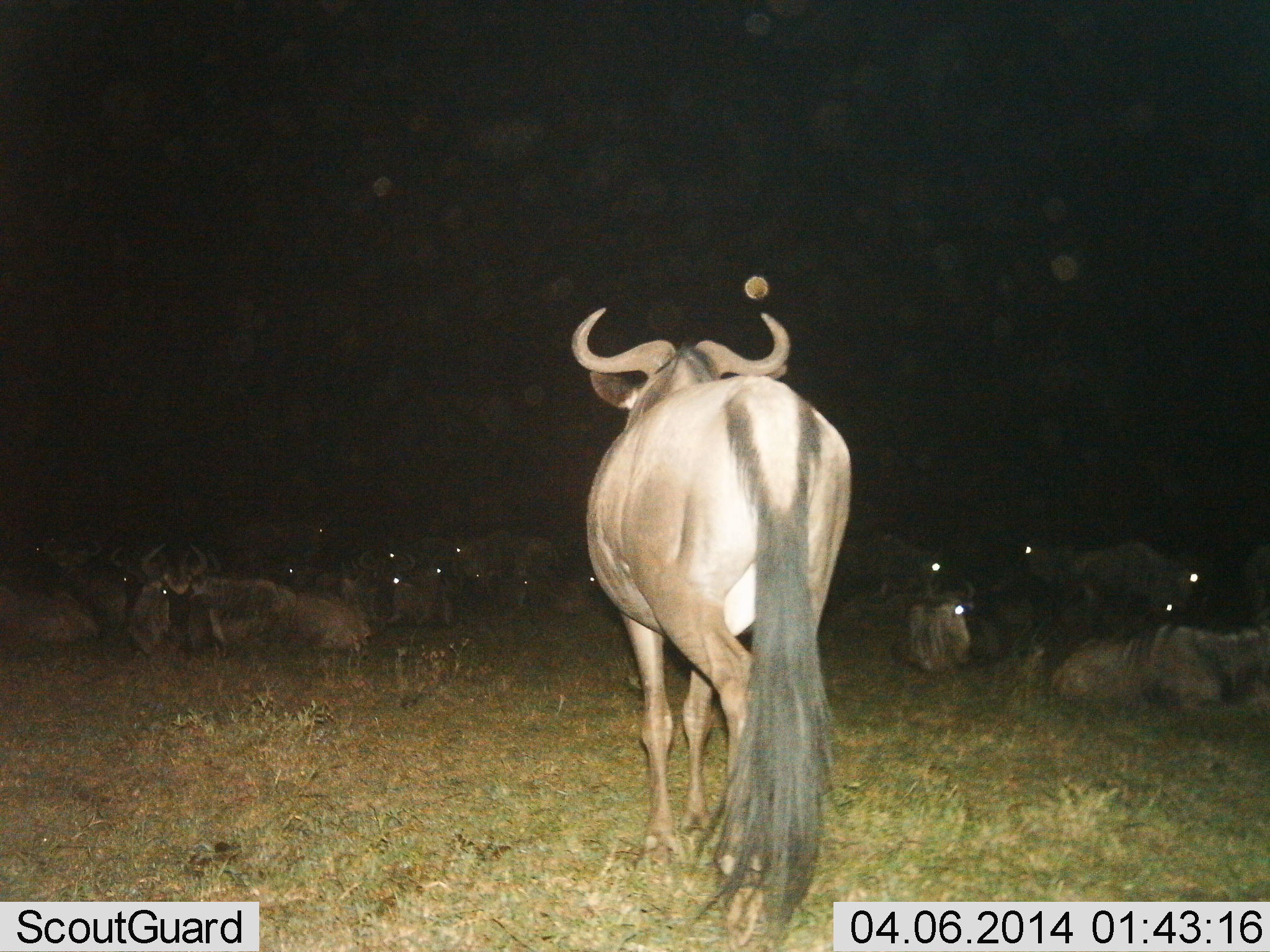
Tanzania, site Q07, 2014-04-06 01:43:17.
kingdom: Animalia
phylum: Chordata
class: Mammalia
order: Artiodactyla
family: Bovidae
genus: Connochaetes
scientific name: Connochaetes taurinus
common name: blue wildebeest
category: wildebeest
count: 11-50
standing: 60%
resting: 90%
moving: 20%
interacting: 0%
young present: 0%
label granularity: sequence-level